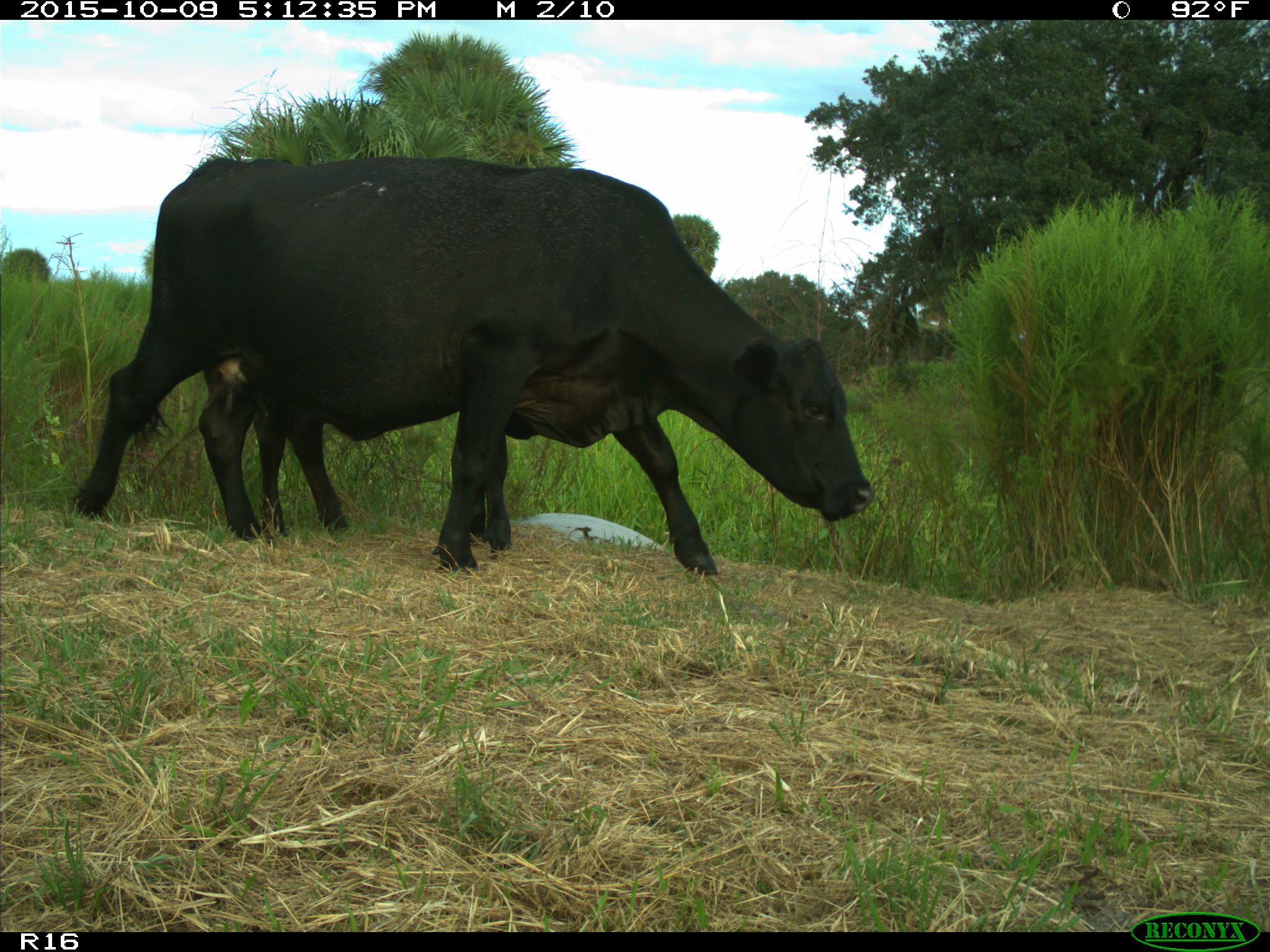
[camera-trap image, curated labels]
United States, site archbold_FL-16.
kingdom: Animalia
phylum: Chordata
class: Mammalia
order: Artiodactyla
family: Bovidae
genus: Bos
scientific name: Bos taurus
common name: domestic cow